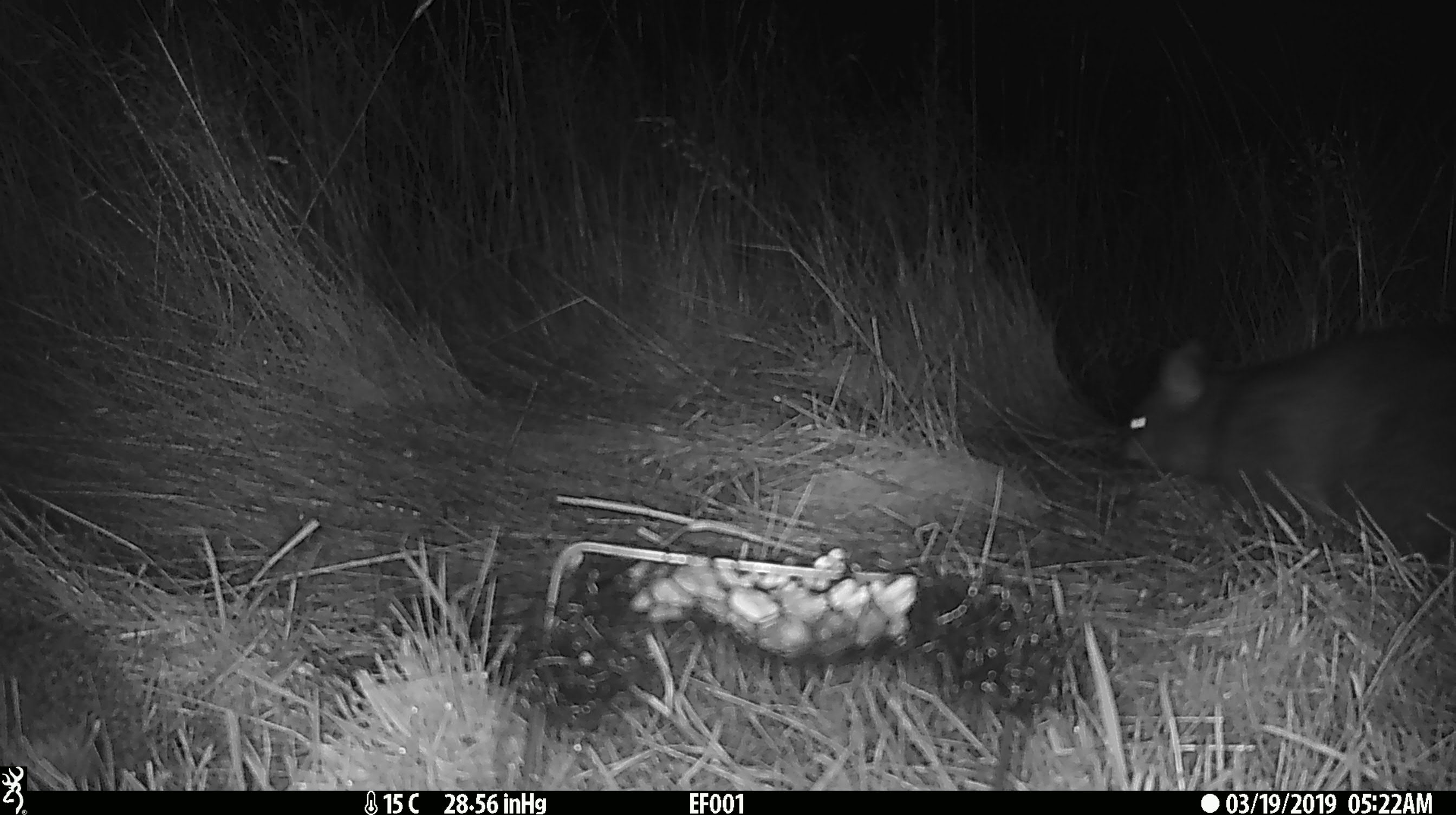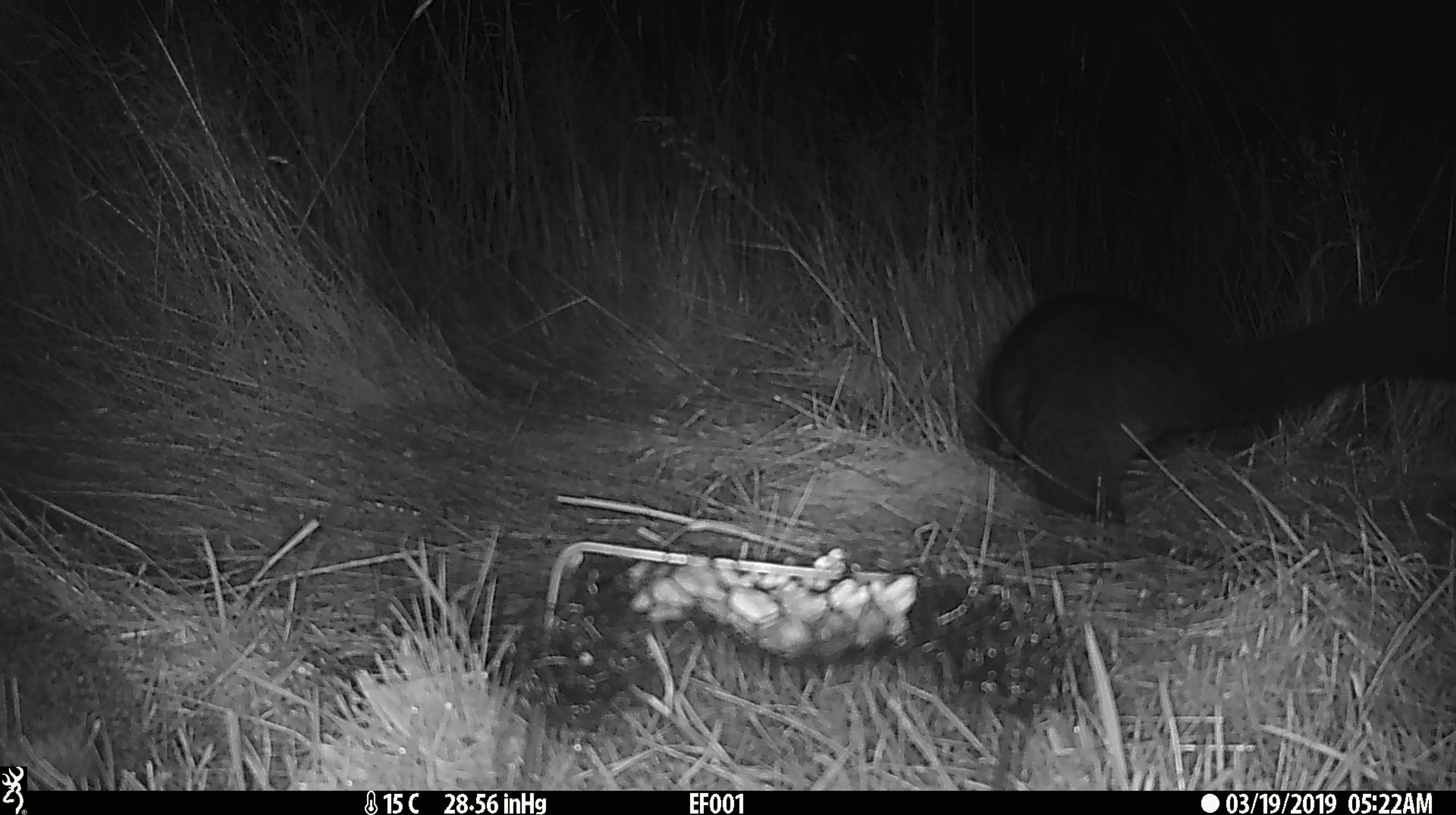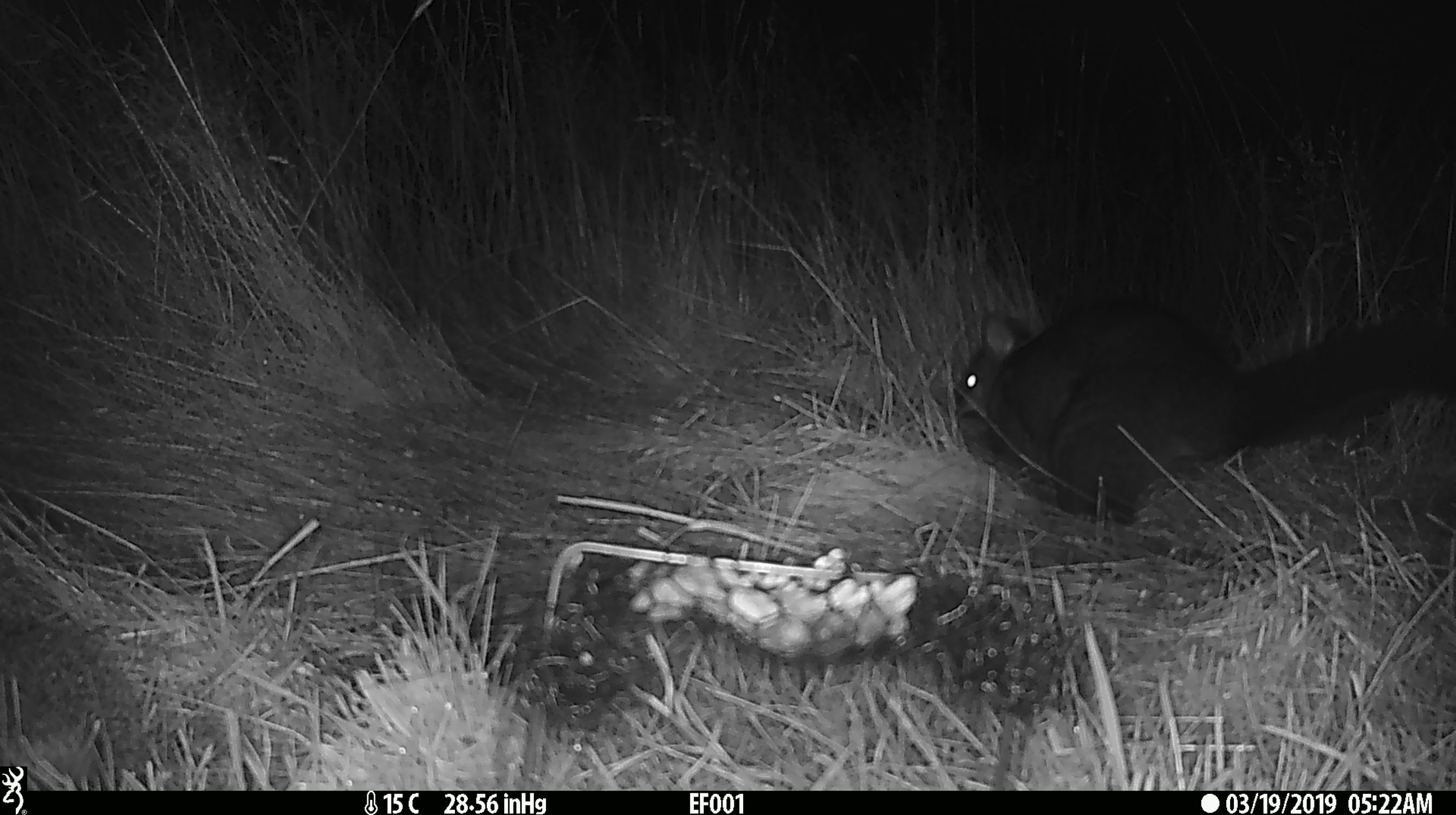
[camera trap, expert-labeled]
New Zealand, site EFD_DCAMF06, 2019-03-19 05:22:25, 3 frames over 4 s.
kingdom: Animalia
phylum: Chordata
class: Mammalia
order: Diprotodontia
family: Phalangeridae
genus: Trichosurus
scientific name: Trichosurus vulpecula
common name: common brushtail possum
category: possum